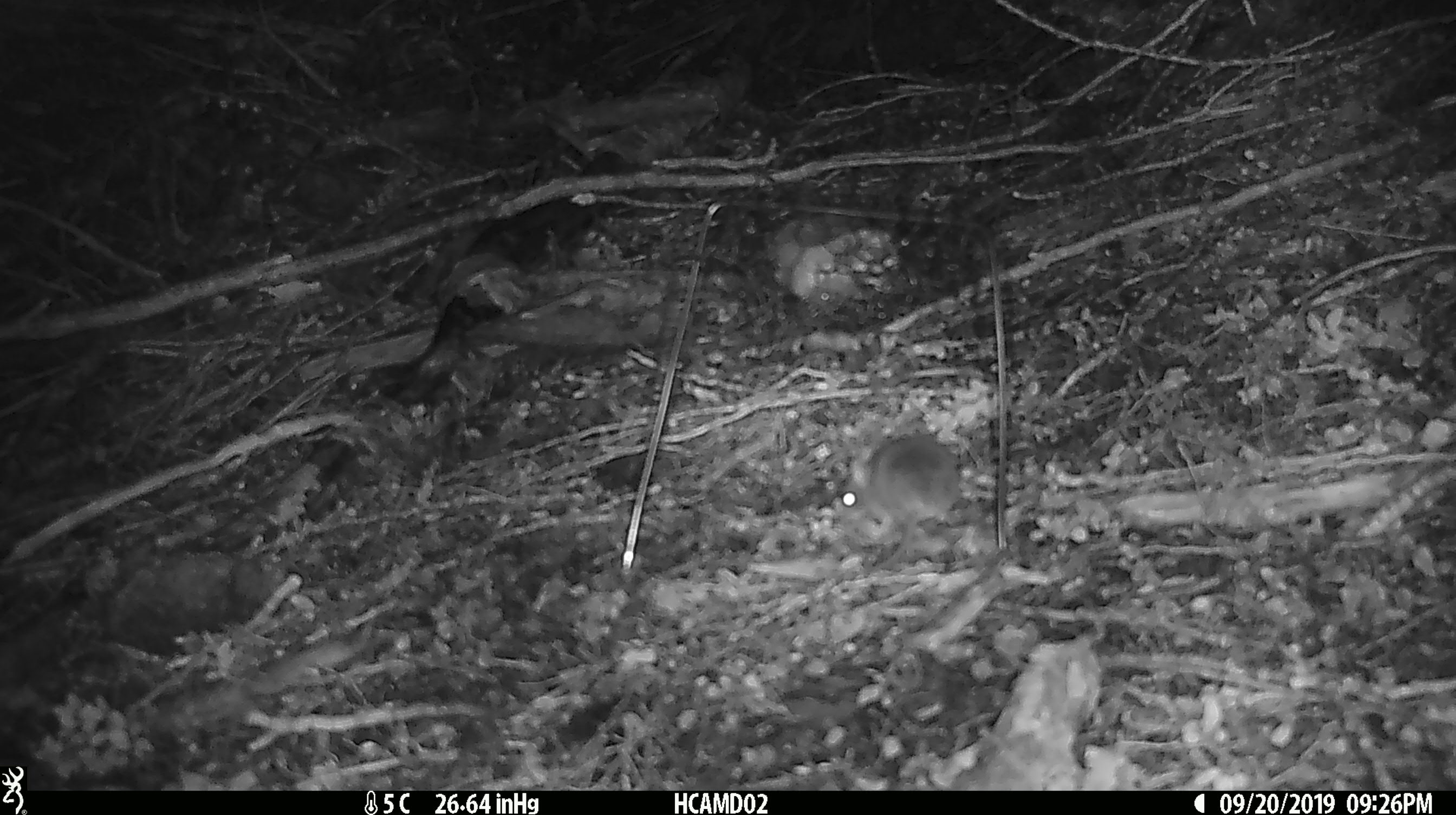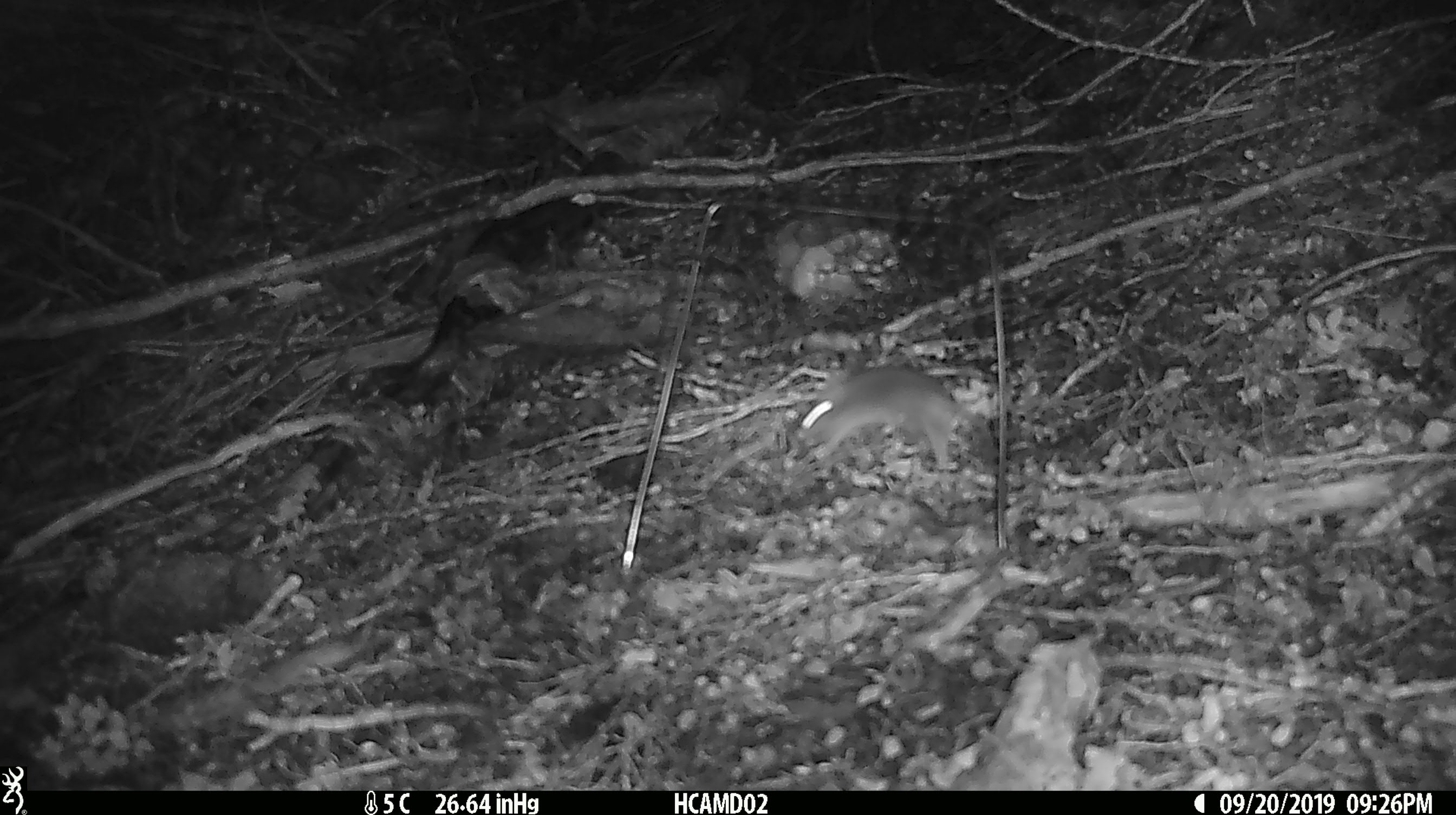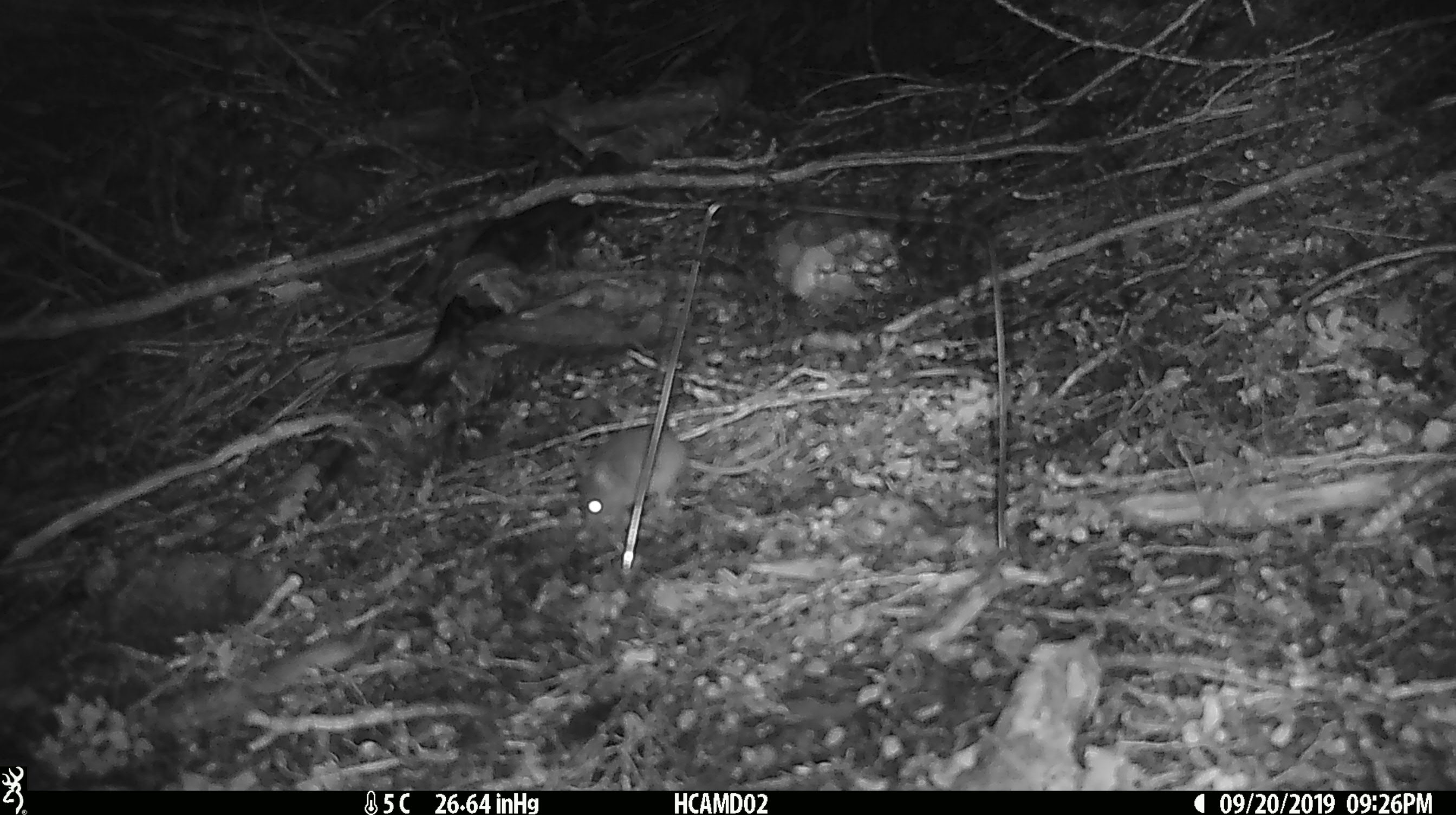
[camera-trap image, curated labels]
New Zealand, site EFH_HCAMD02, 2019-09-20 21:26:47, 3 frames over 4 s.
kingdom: Animalia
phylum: Chordata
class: Mammalia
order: Rodentia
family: Muridae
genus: Mus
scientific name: Mus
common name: mouse